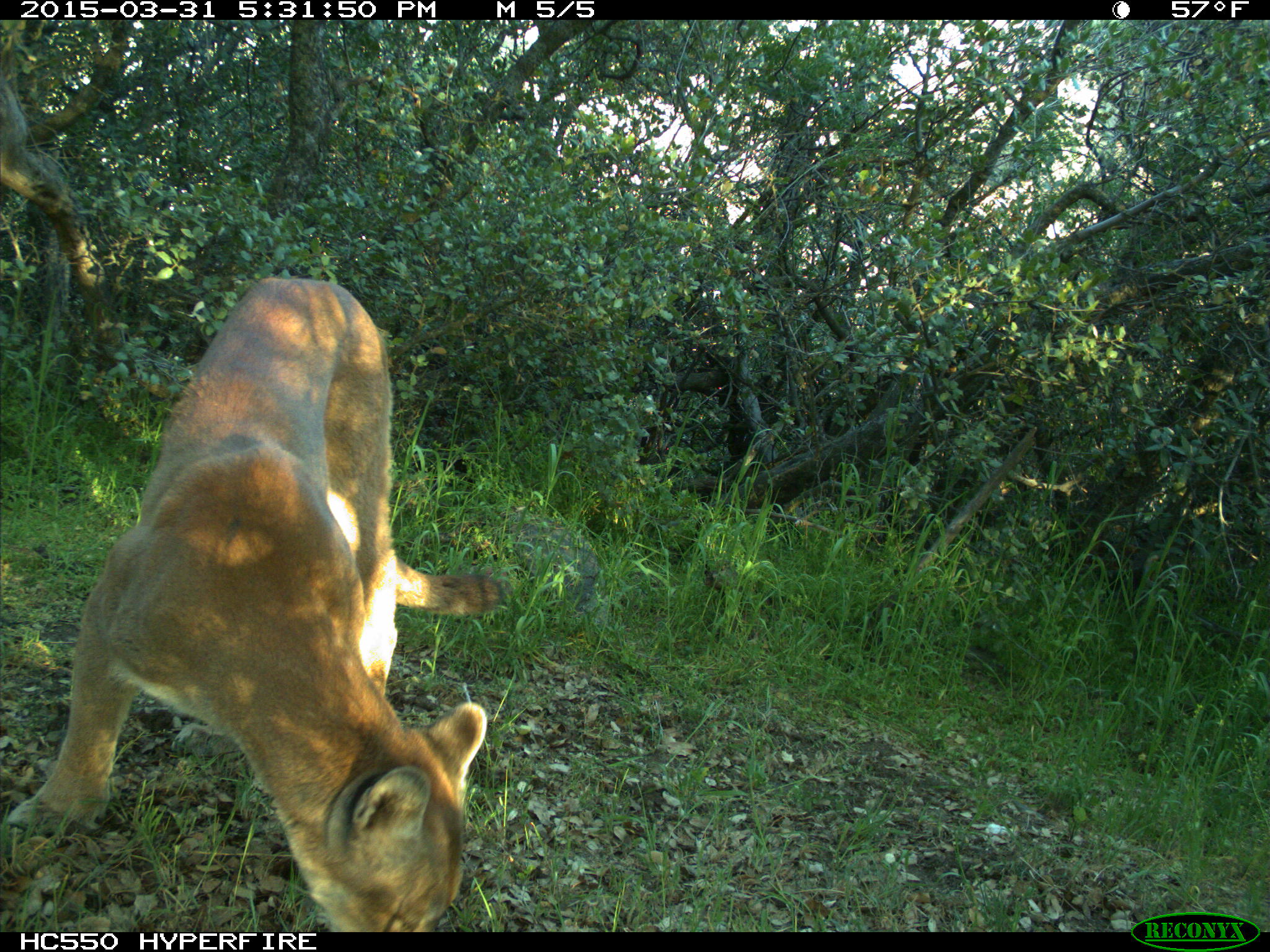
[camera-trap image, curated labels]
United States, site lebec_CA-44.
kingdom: Animalia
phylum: Chordata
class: Mammalia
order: Carnivora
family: Felidae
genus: Puma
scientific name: Puma concolor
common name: mountain lion